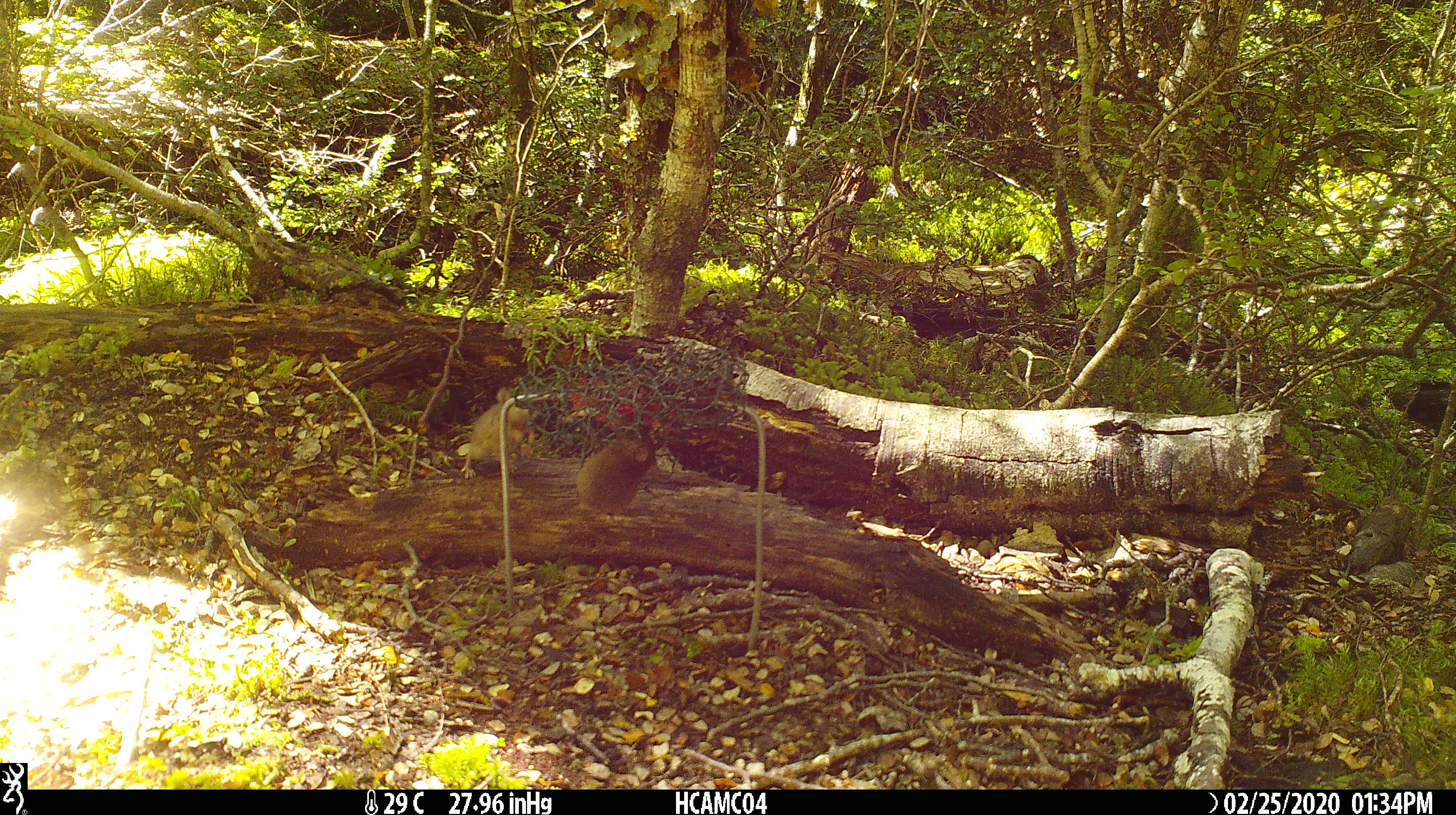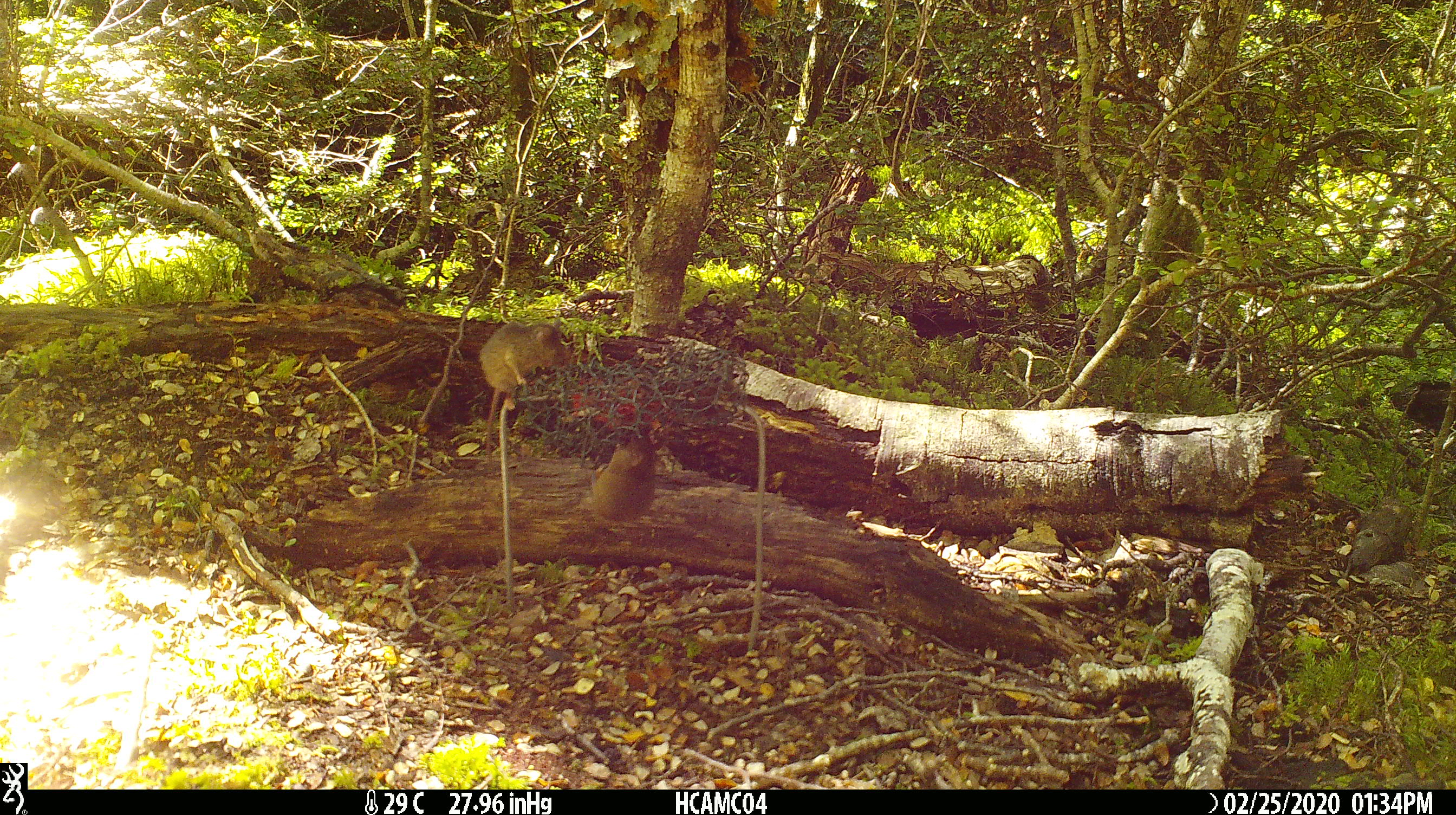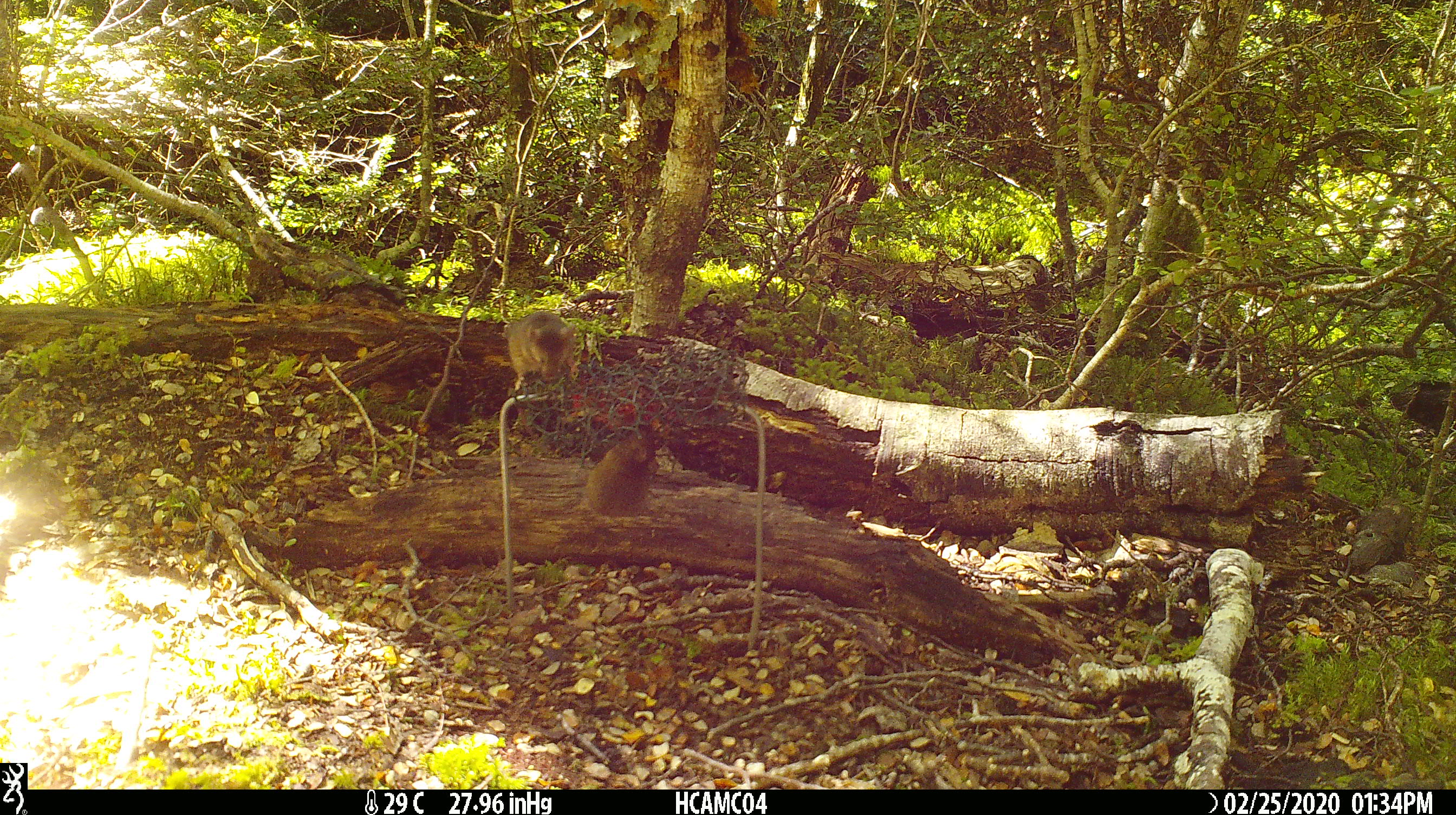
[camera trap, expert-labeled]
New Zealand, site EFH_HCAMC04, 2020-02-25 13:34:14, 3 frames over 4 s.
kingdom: Animalia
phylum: Chordata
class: Mammalia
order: Rodentia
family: Muridae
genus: Mus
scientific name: Mus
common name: mouse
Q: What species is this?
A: Mouse (Mus).